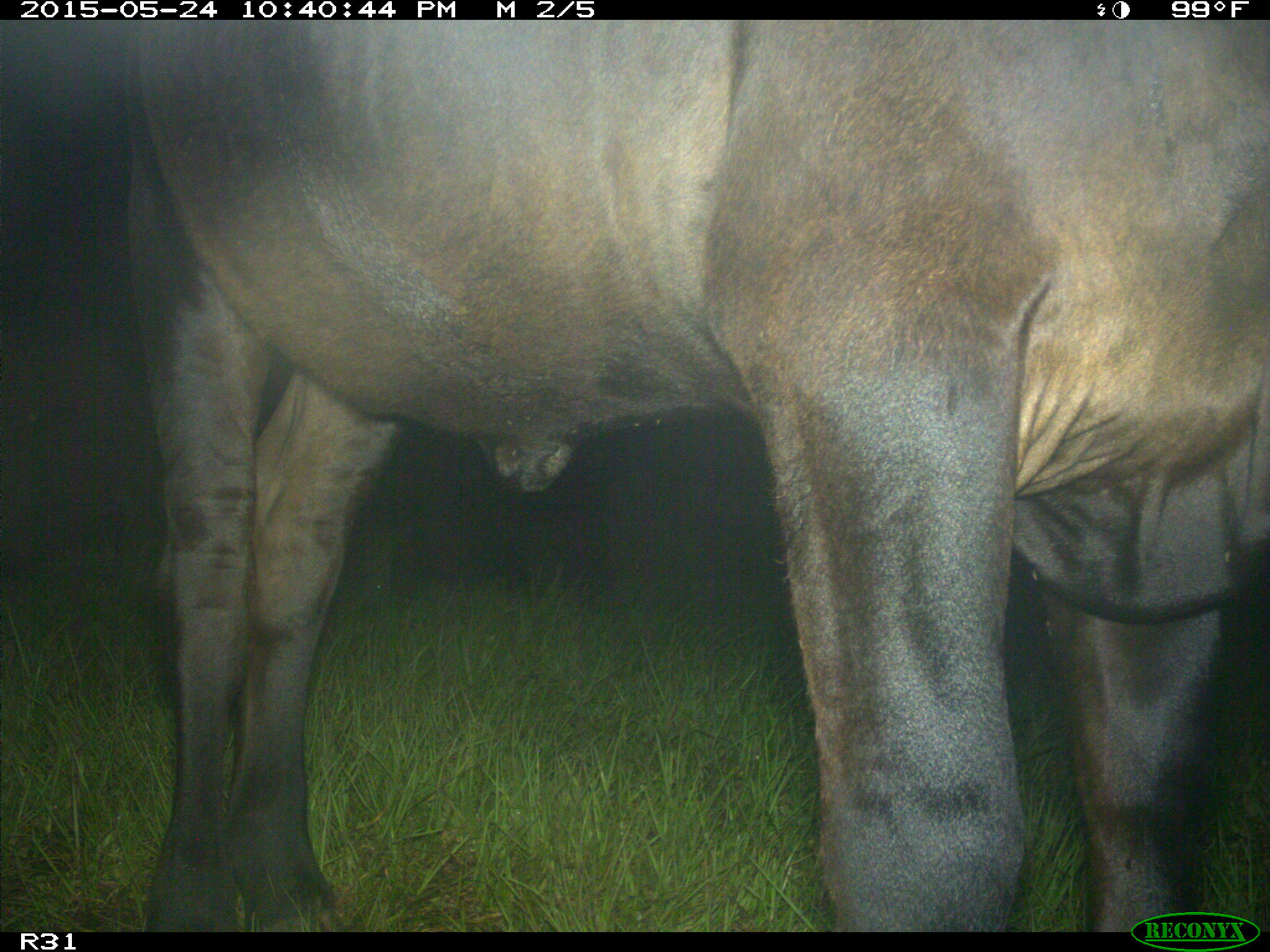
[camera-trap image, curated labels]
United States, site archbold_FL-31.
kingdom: Animalia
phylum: Chordata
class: Mammalia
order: Artiodactyla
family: Bovidae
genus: Bos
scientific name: Bos taurus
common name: domestic cow